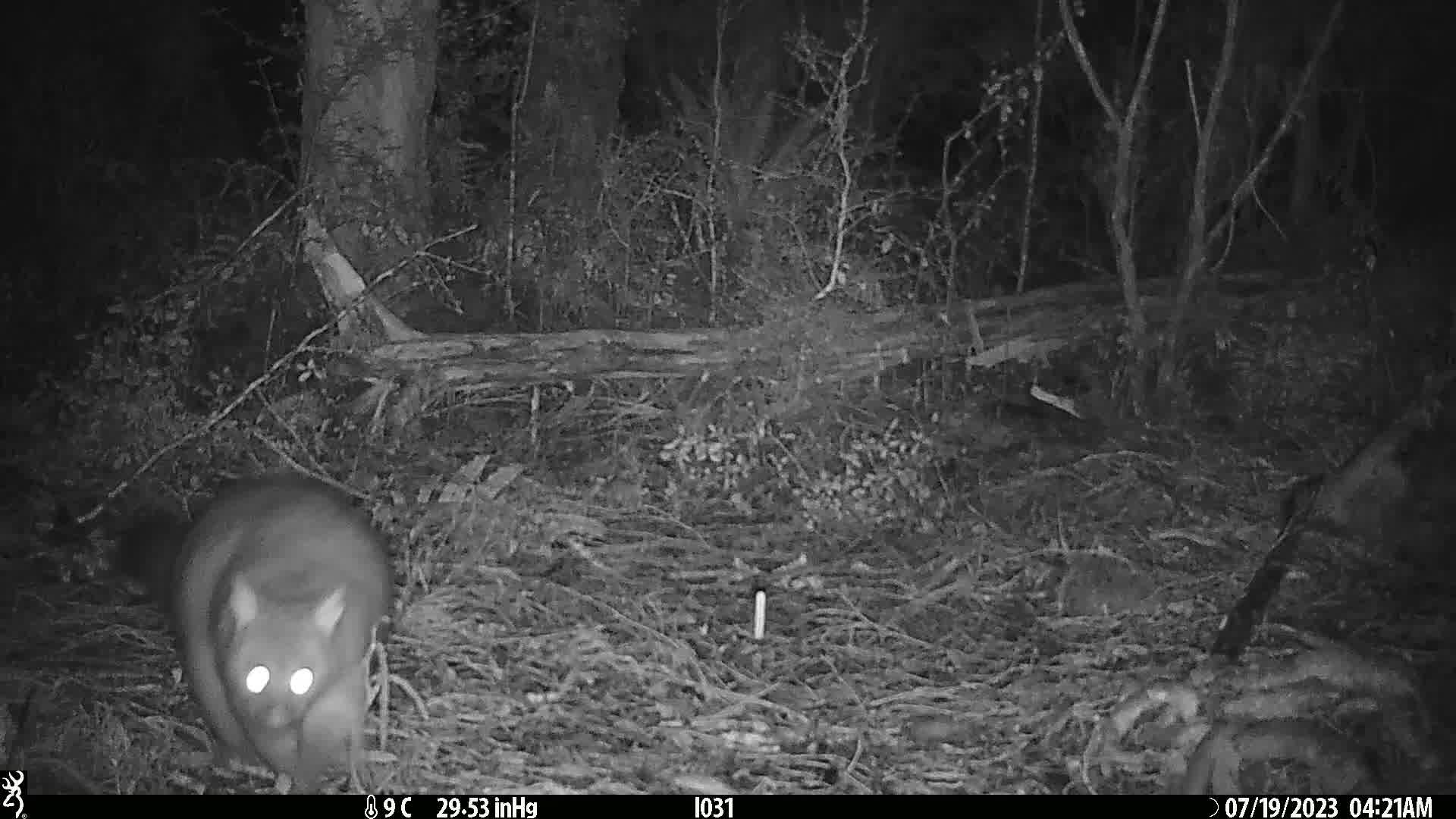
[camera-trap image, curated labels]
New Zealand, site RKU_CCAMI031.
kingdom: Animalia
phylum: Chordata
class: Mammalia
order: Diprotodontia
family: Phalangeridae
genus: Trichosurus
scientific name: Trichosurus vulpecula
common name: common brushtail possum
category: possum